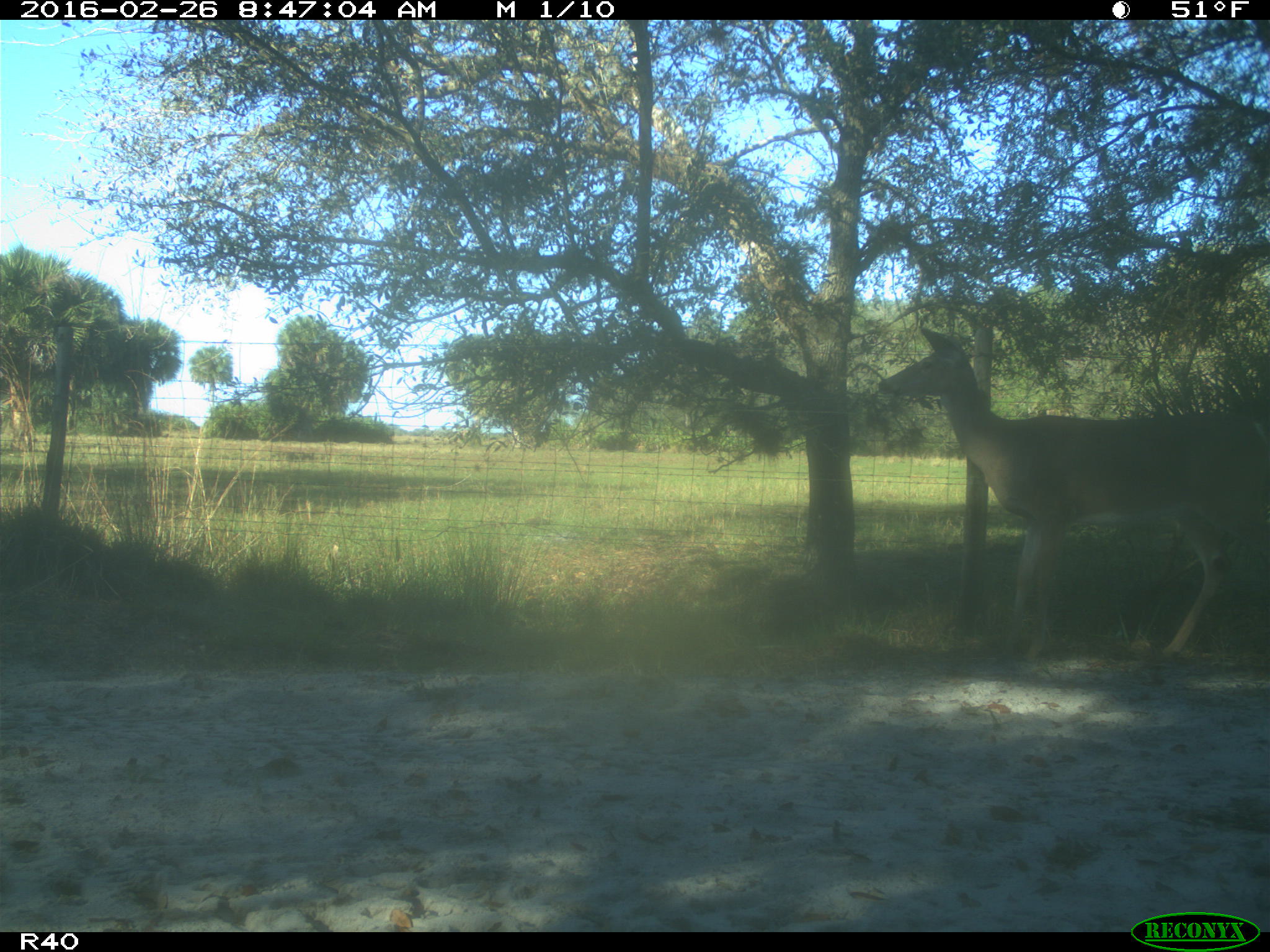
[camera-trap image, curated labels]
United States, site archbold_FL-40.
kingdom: Animalia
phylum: Chordata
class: Mammalia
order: Artiodactyla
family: Cervidae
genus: Odocoileus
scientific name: Odocoileus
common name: deer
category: unidentified deer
Unidentified deer (deer) (Odocoileus).